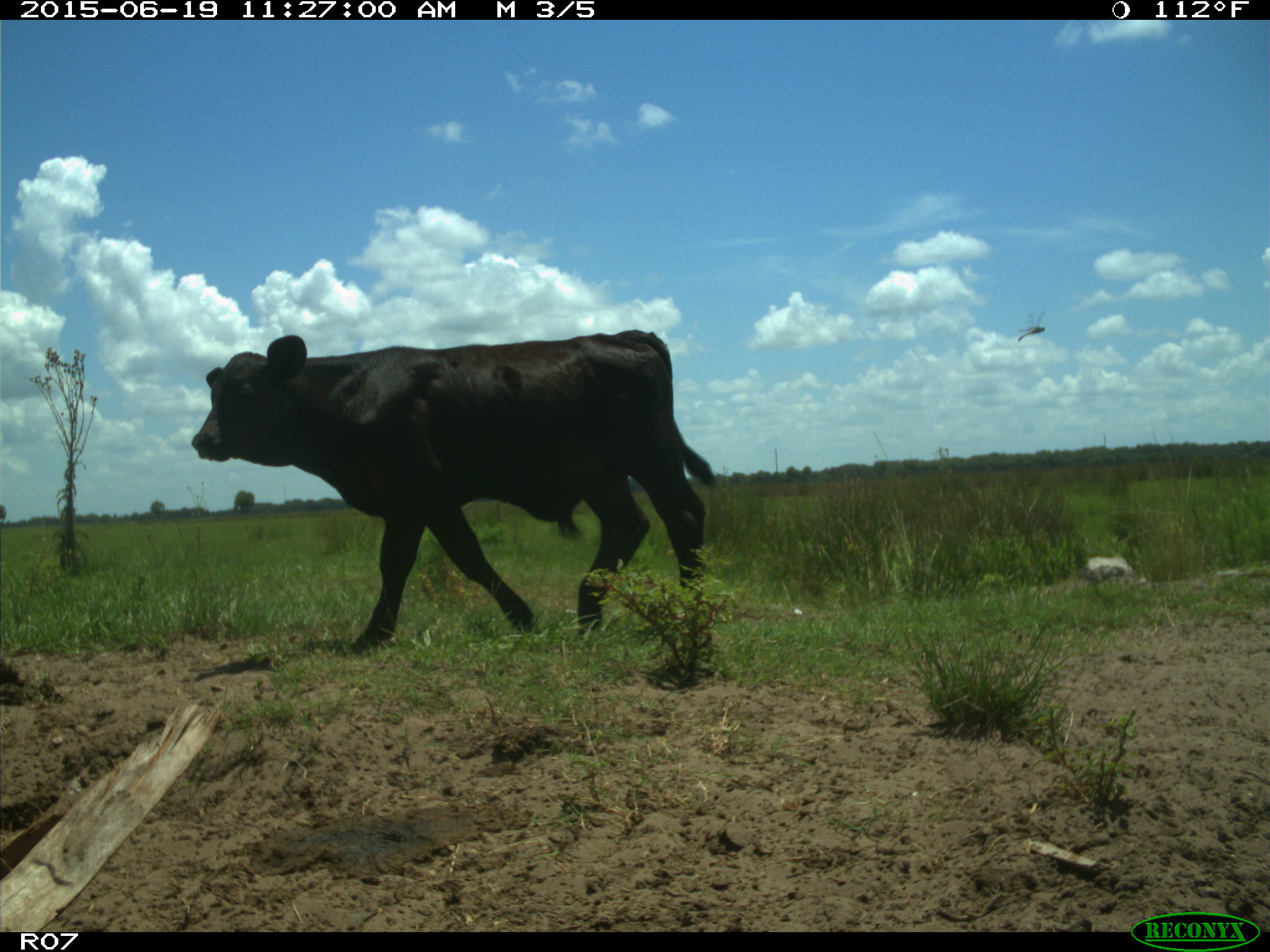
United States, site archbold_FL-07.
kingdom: Animalia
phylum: Chordata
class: Mammalia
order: Artiodactyla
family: Bovidae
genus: Bos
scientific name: Bos taurus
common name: domestic cow